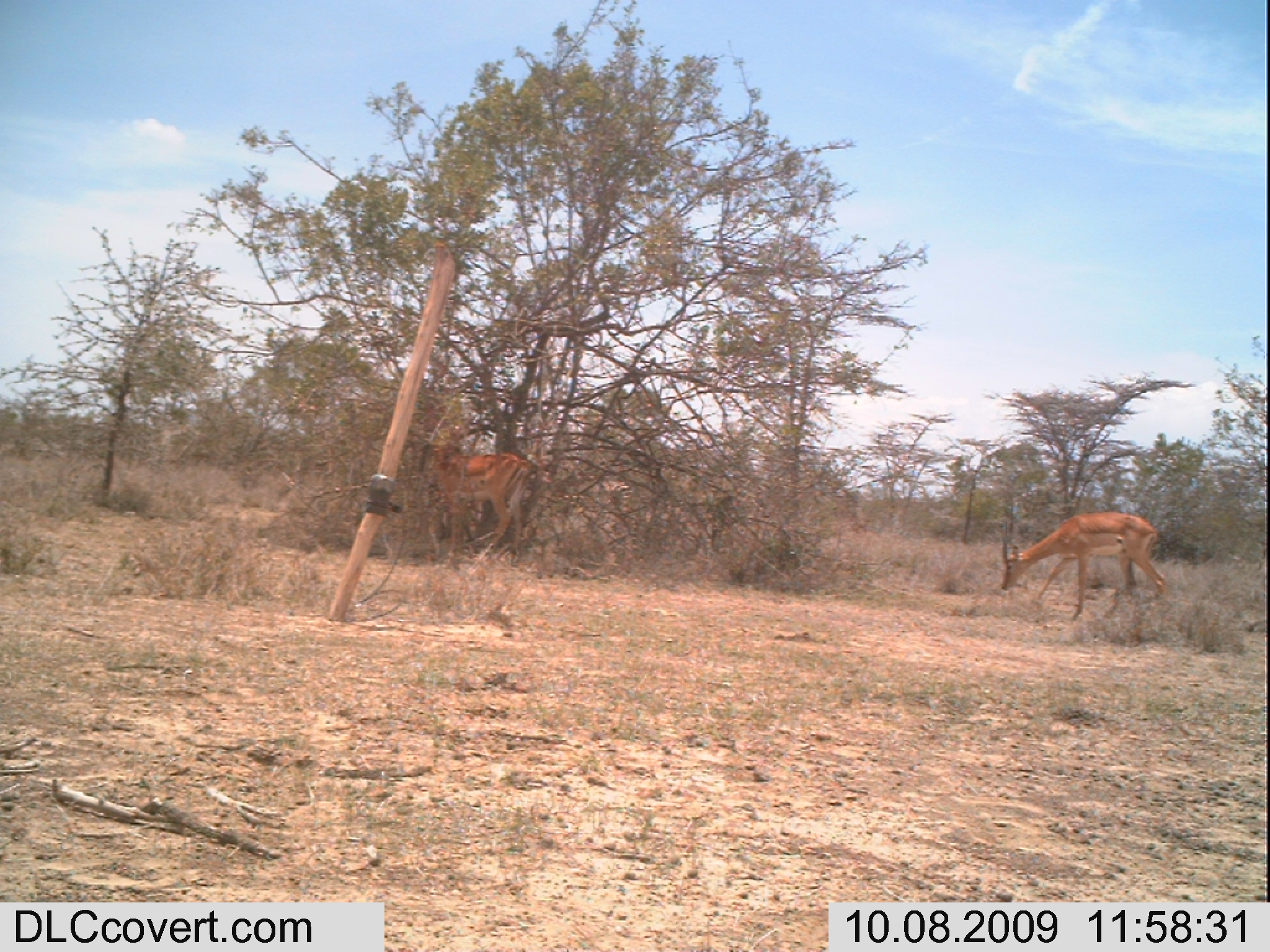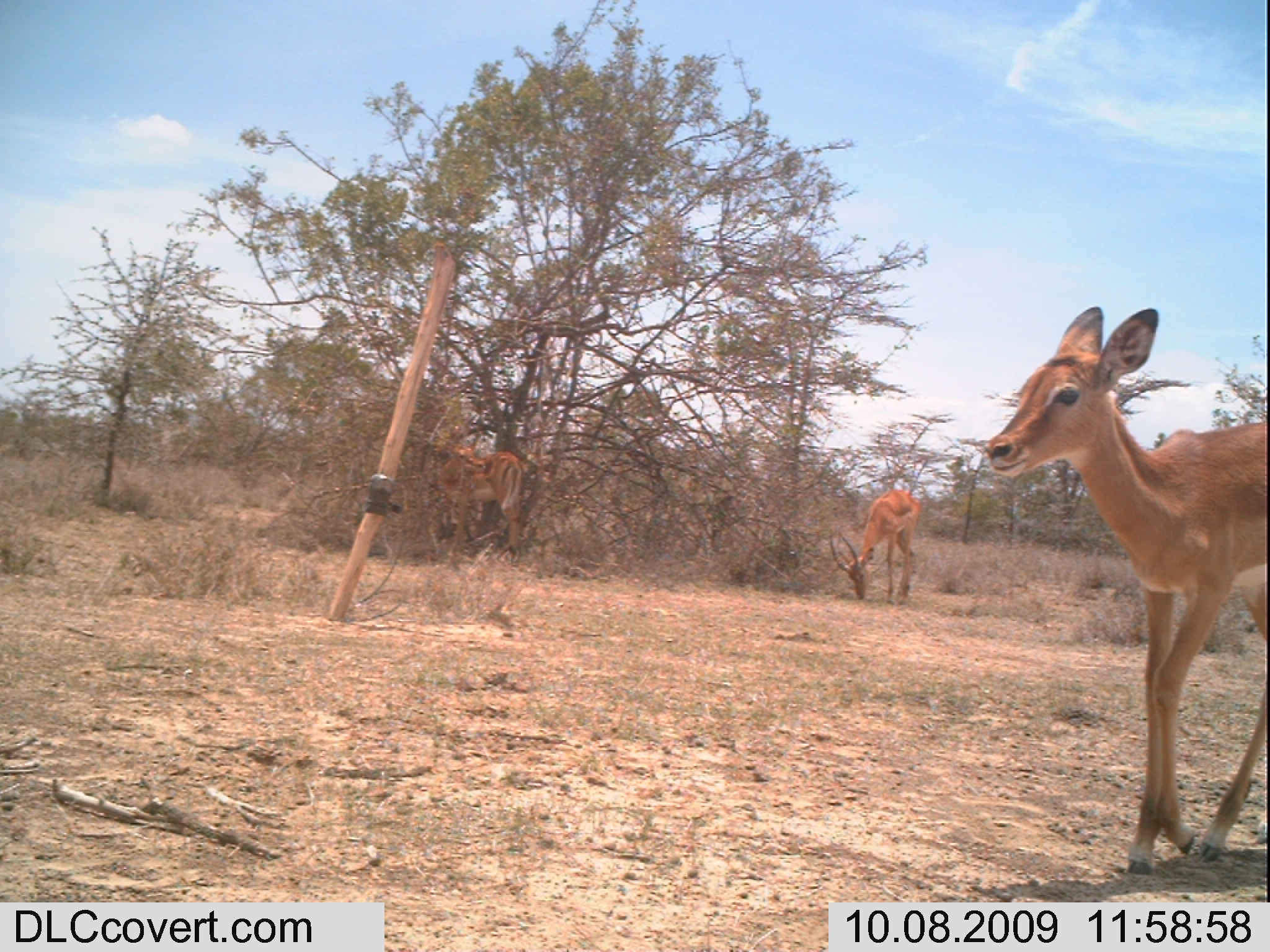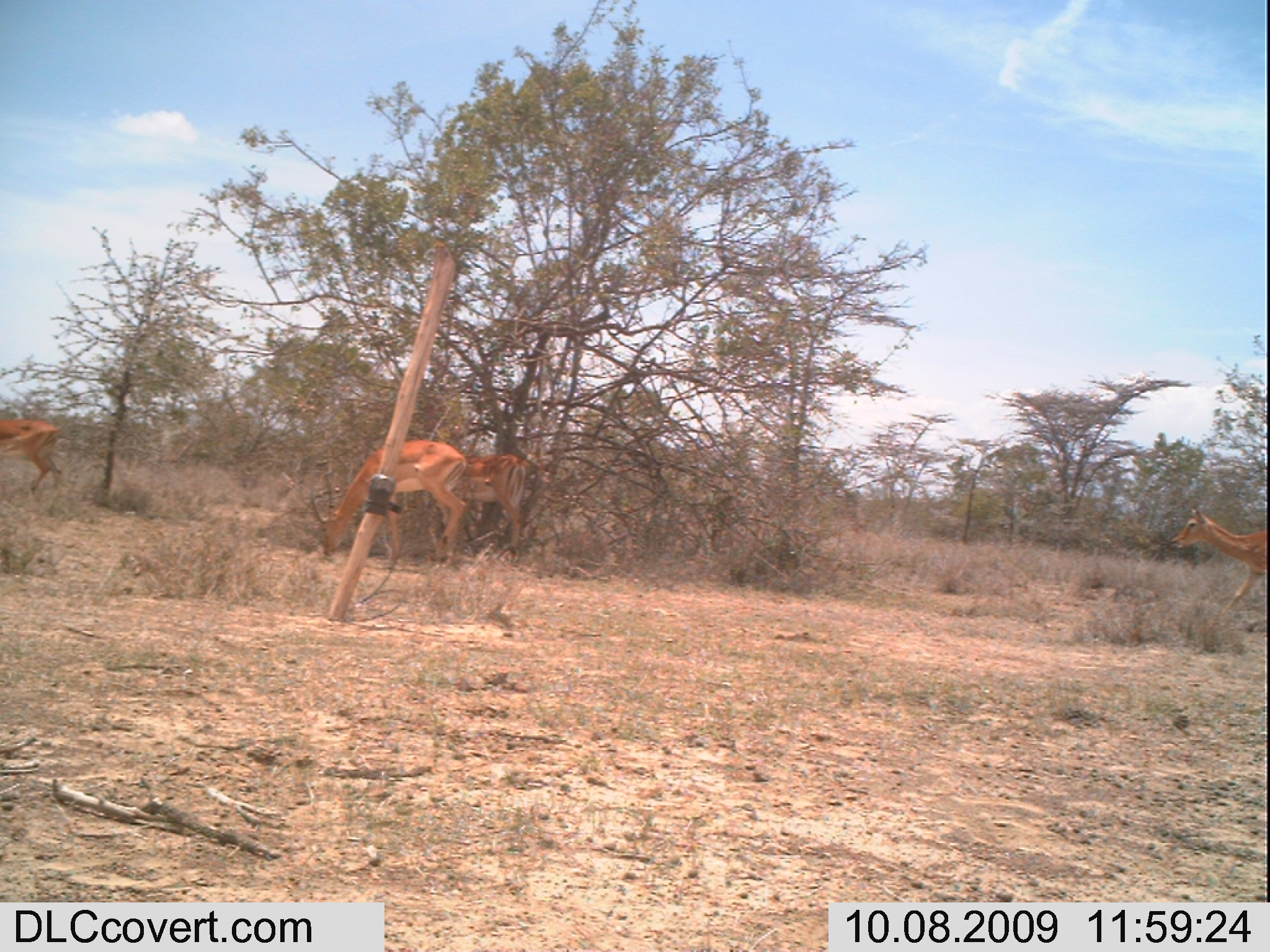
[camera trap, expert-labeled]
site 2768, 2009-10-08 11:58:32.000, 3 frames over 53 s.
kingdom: Animalia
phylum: Chordata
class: Mammalia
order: Artiodactyla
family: Bovidae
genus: Aepyceros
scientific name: Aepyceros melampus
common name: impala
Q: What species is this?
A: Aepyceros melampus (impala).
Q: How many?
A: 2.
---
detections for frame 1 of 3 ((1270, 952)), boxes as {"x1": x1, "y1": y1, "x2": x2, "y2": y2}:
aepyceros melampus: {"x1": 1002, "y1": 510, "x2": 1167, "y2": 622}; {"x1": 432, "y1": 425, "x2": 528, "y2": 568}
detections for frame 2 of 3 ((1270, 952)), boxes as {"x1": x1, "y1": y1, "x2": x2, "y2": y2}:
aepyceros melampus: {"x1": 984, "y1": 304, "x2": 1267, "y2": 879}; {"x1": 829, "y1": 489, "x2": 922, "y2": 607}; {"x1": 438, "y1": 442, "x2": 525, "y2": 549}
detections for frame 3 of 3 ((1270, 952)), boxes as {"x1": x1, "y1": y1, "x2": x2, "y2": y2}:
aepyceros melampus: {"x1": 309, "y1": 440, "x2": 466, "y2": 564}; {"x1": 1171, "y1": 507, "x2": 1268, "y2": 621}; {"x1": 438, "y1": 454, "x2": 526, "y2": 555}; {"x1": 0, "y1": 420, "x2": 62, "y2": 492}